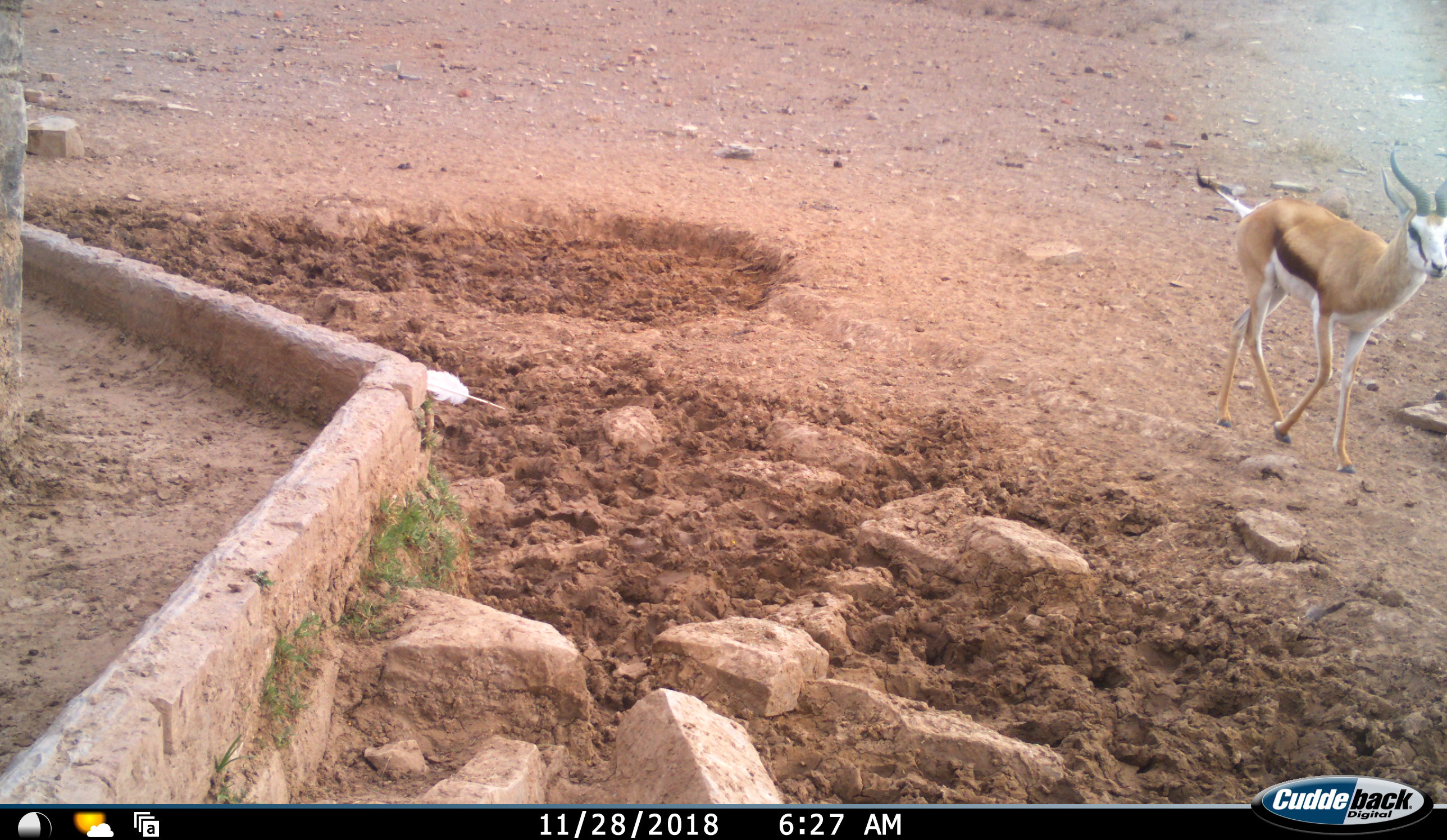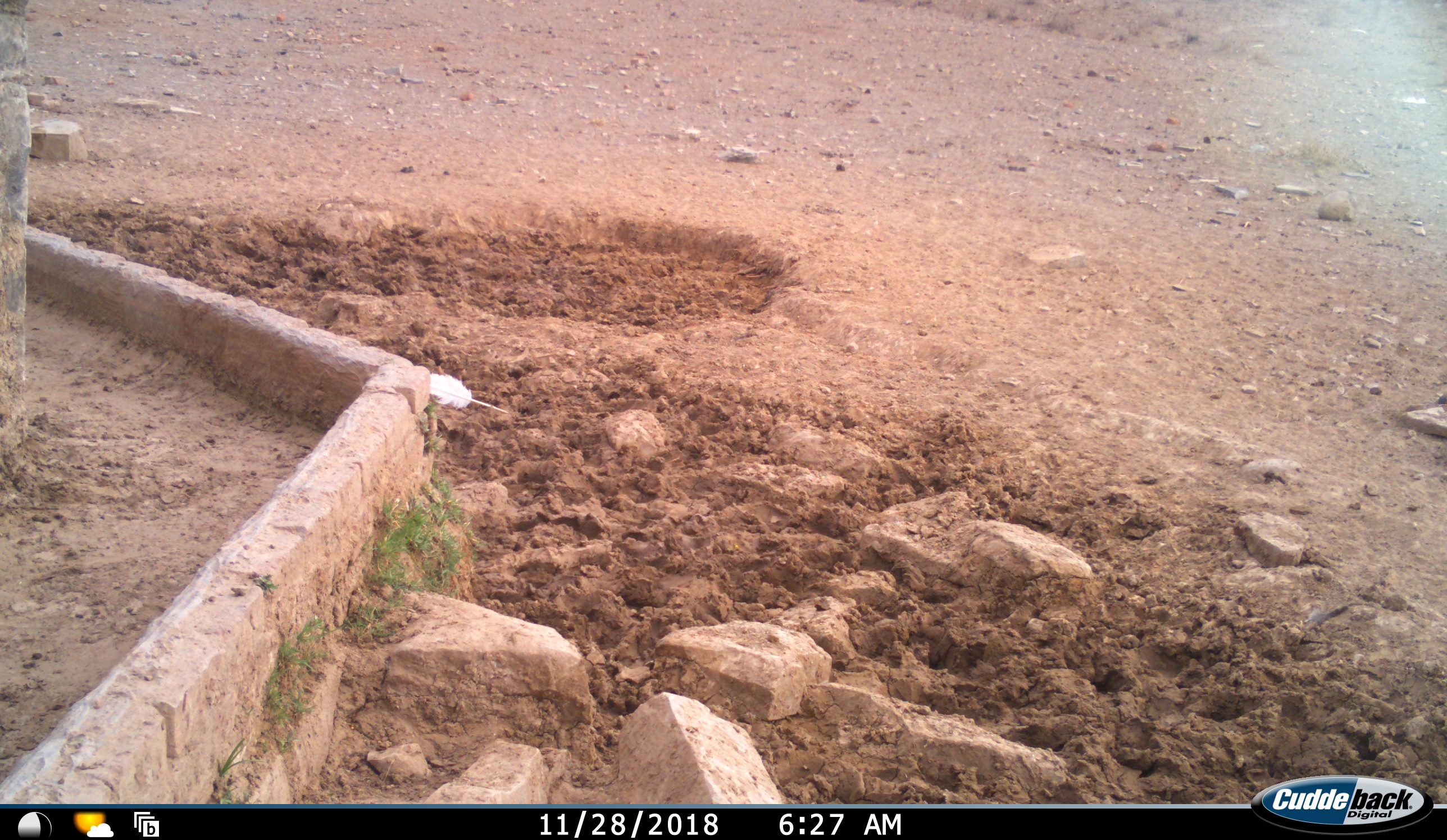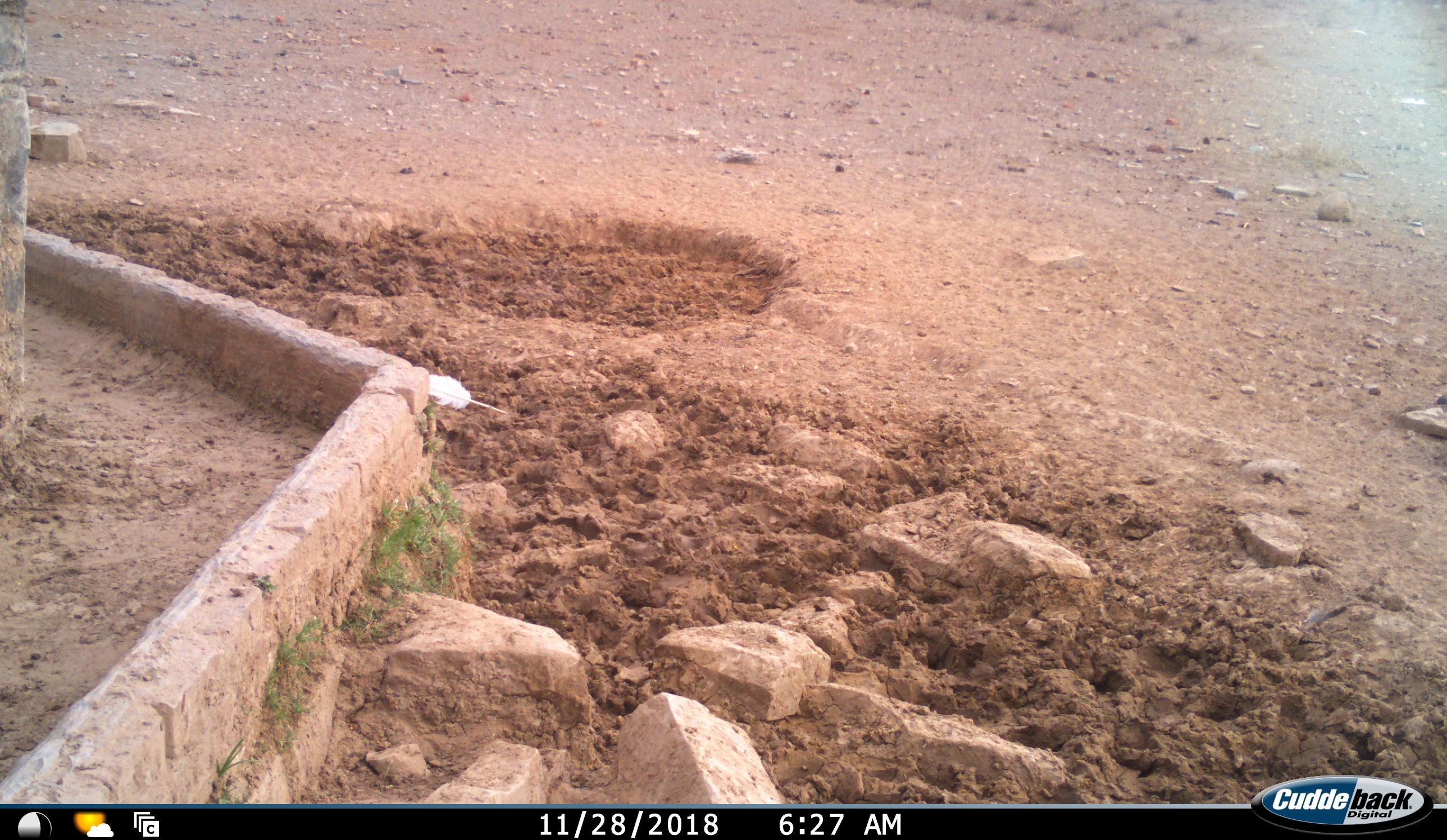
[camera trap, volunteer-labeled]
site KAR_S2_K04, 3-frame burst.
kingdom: Animalia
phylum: Chordata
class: Mammalia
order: Artiodactyla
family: Bovidae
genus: Antidorcas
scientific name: Antidorcas marsupialis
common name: springbok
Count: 1.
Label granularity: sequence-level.